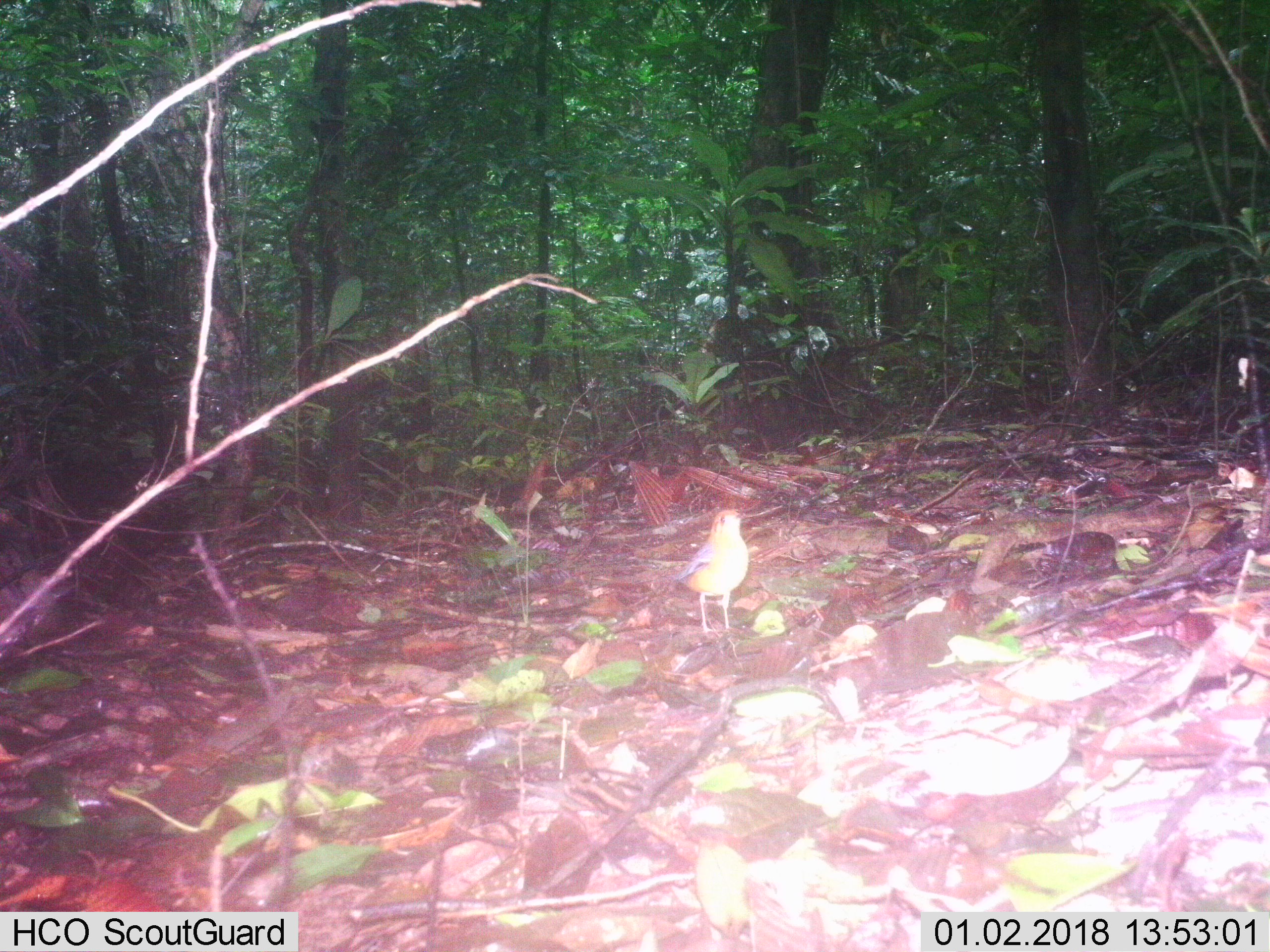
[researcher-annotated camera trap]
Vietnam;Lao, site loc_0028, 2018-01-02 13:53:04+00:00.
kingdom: Animalia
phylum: Chordata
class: Aves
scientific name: Aves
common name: bird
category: unidentified bird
Unidentified bird (bird) (Aves). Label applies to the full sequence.